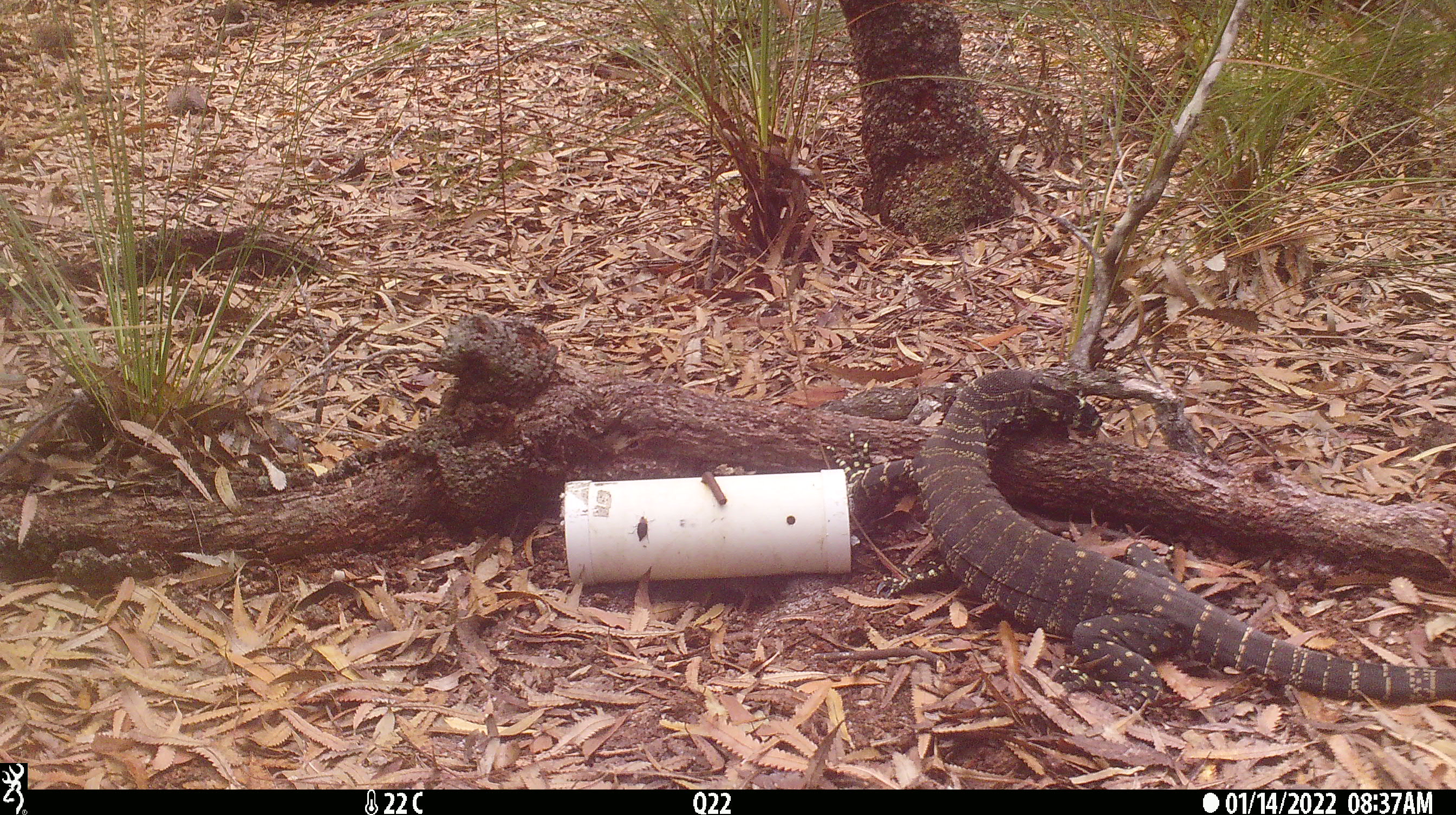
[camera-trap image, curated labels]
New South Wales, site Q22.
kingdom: Animalia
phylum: Chordata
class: Reptilia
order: Squamata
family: Varanidae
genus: Varanus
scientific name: Varanus varius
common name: lace monitor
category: goanna